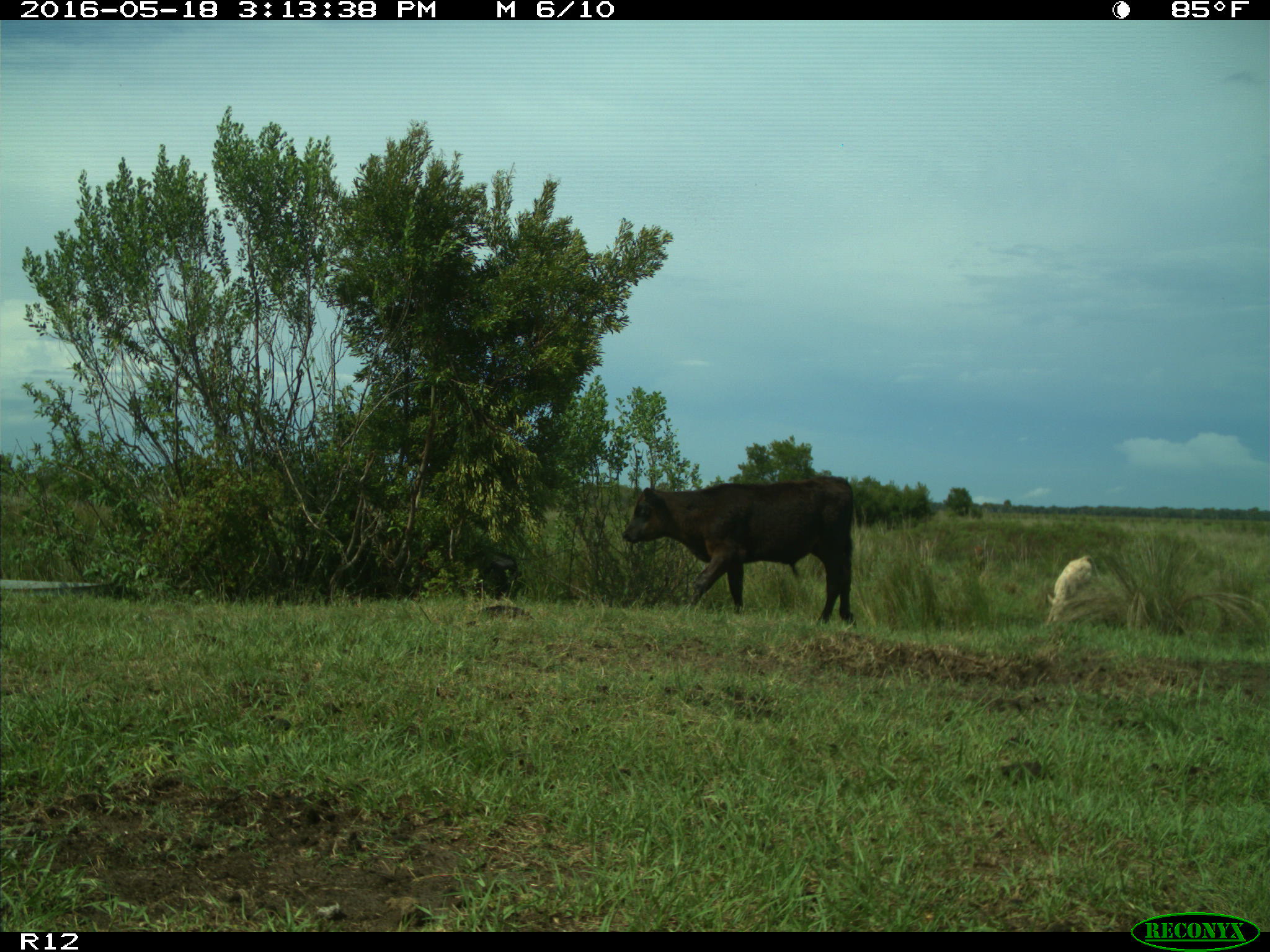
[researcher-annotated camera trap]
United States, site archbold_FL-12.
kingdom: Animalia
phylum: Chordata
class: Mammalia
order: Artiodactyla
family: Bovidae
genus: Bos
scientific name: Bos taurus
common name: domestic cow